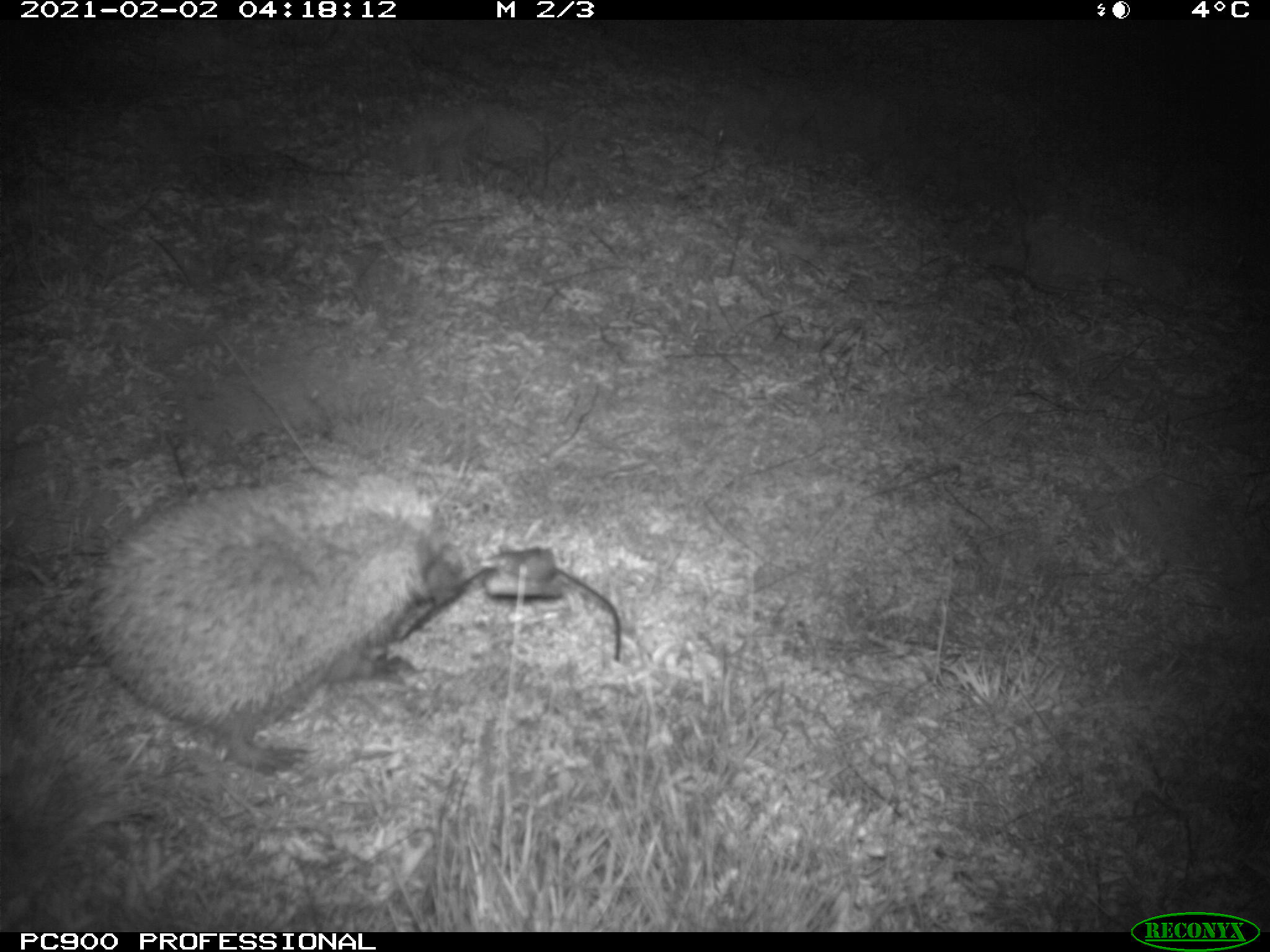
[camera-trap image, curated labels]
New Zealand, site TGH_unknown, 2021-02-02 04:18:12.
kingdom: Animalia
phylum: Chordata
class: Mammalia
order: Eulipotyphla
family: Erinaceidae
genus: Erinaceus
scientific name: Erinaceus europaeus europaeus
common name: european hedgehog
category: hedgehog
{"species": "hedgehog (european hedgehog) (Erinaceus europaeus europaeus)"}